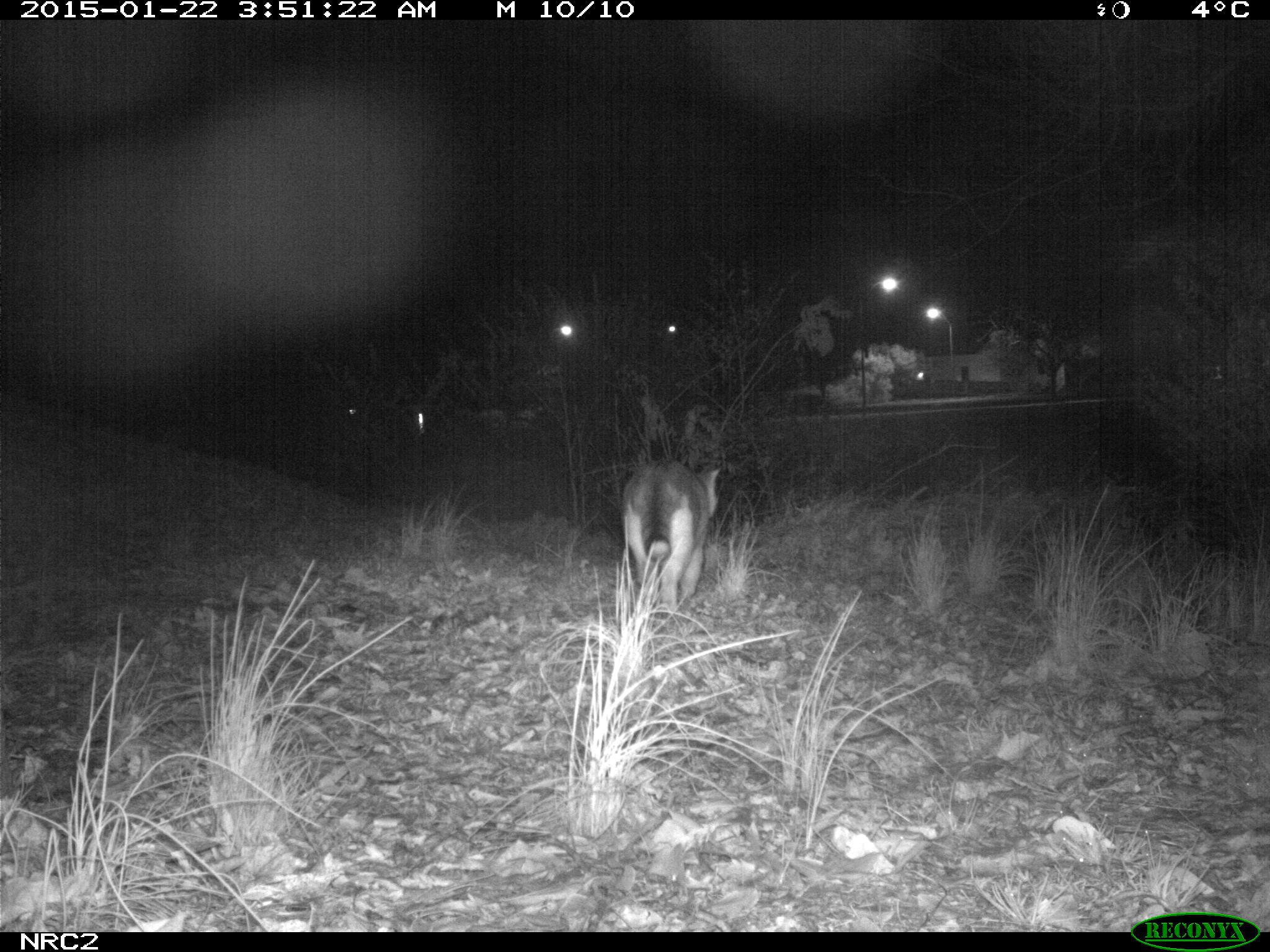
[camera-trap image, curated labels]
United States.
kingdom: Animalia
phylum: Chordata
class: Mammalia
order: Carnivora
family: Felidae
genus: Felis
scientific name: Felis catus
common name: domestic cat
Domestic Cat (Felis catus).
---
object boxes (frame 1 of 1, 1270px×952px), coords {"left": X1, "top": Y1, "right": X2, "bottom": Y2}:
Domestic Cat: {"left": 610, "top": 457, "right": 728, "bottom": 605}